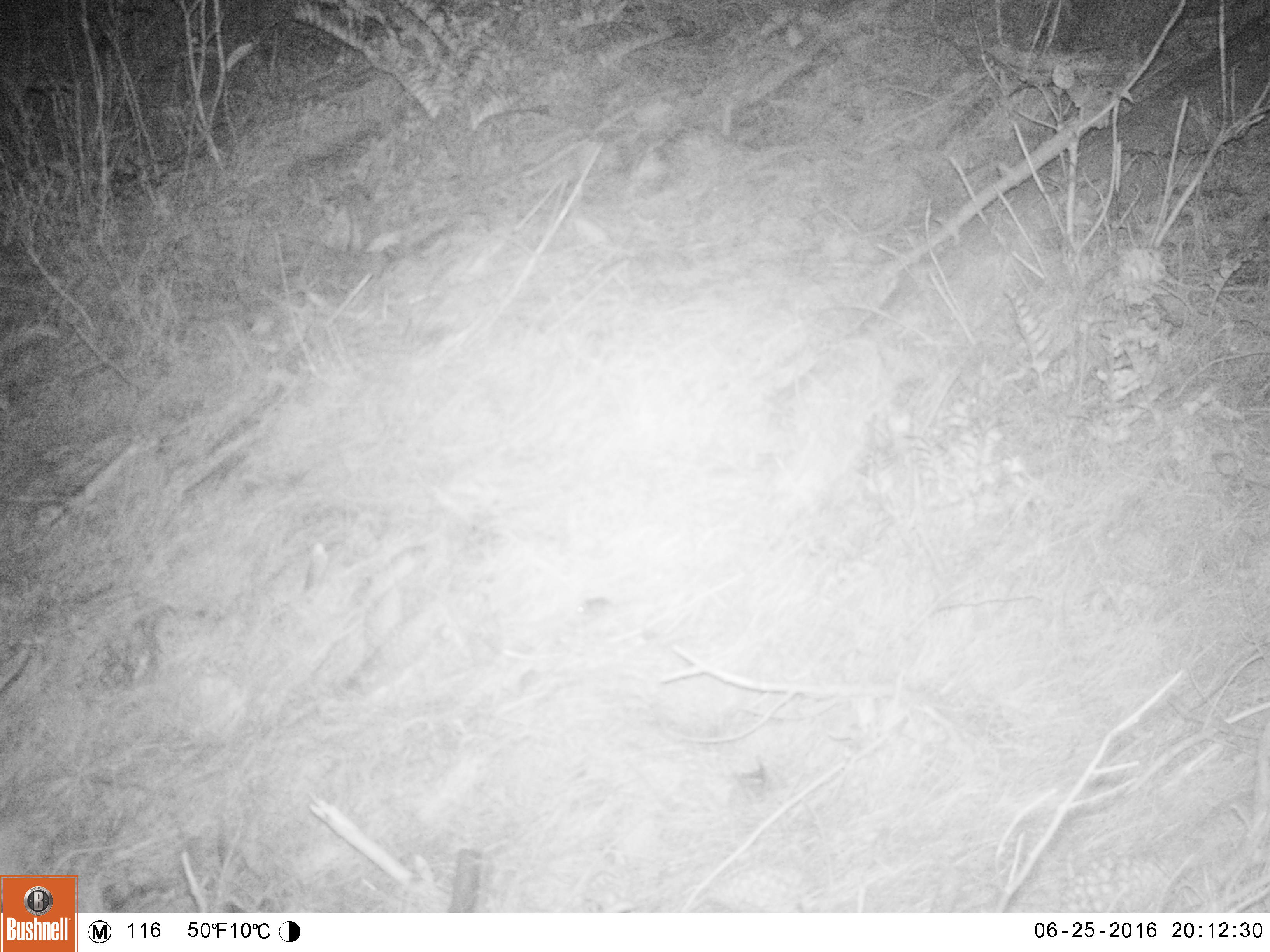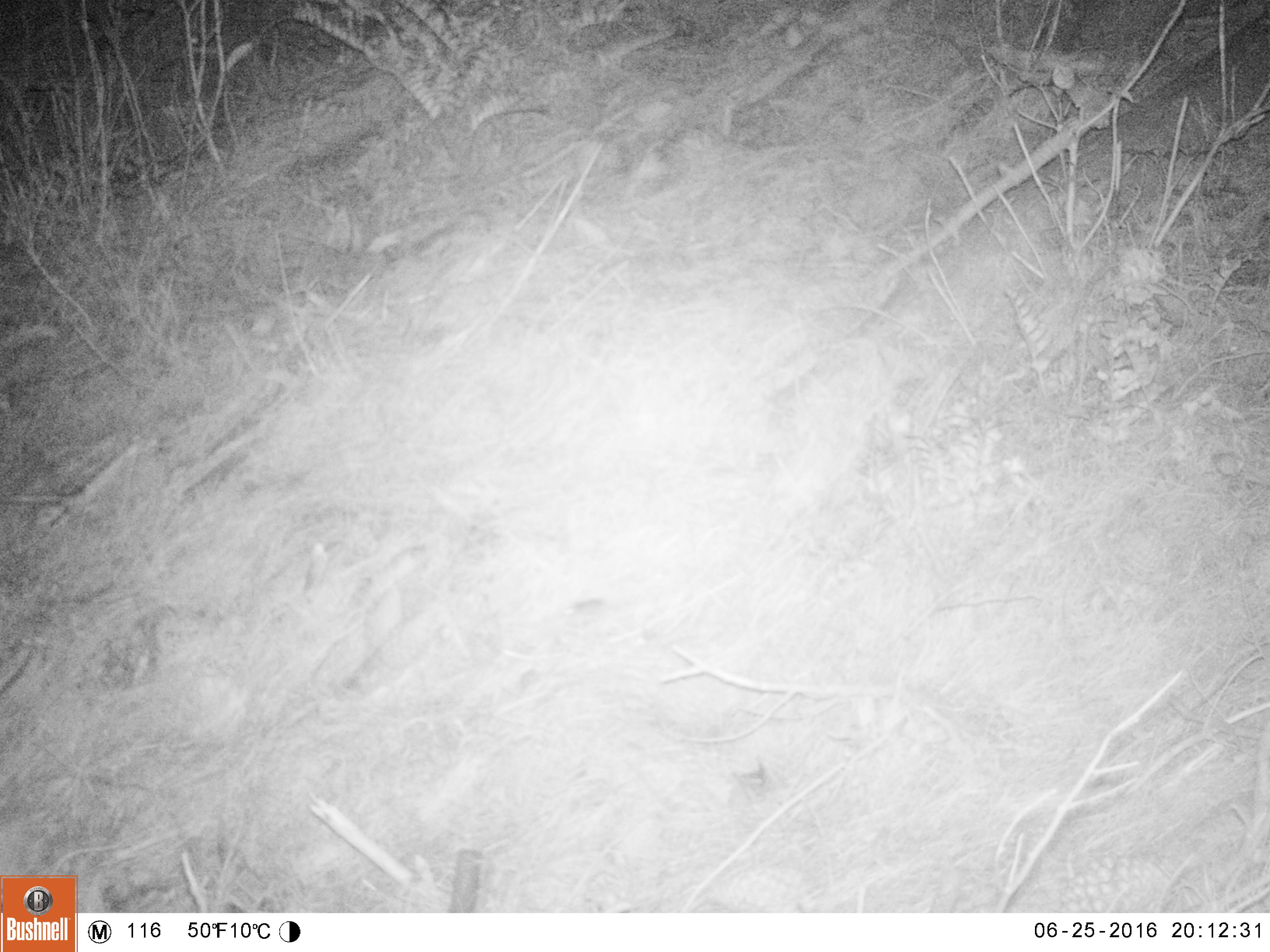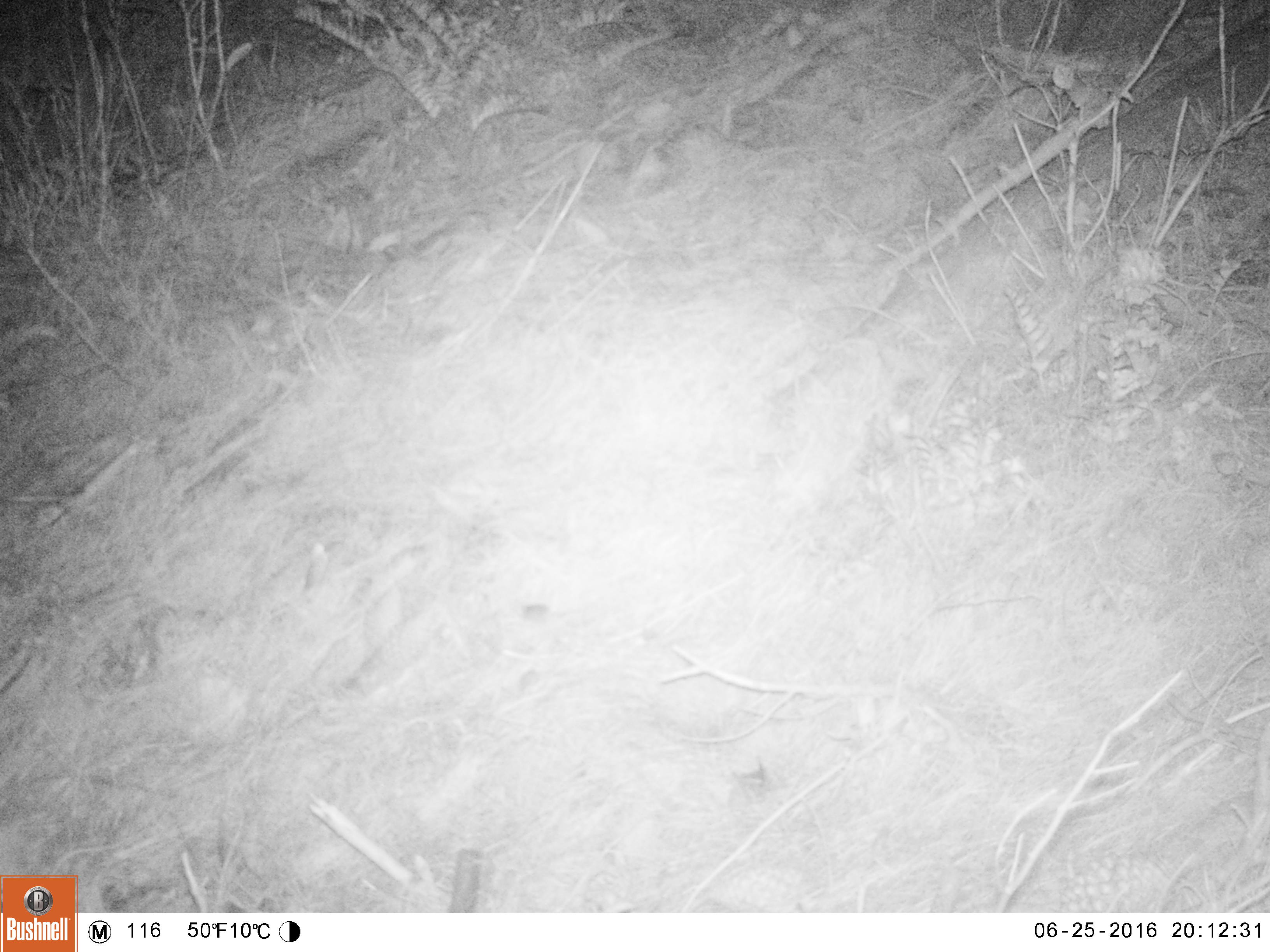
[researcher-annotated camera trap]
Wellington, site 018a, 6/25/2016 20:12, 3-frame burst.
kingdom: Animalia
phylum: Chordata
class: Mammalia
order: Rodentia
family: Muridae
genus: Mus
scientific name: Mus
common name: mouse